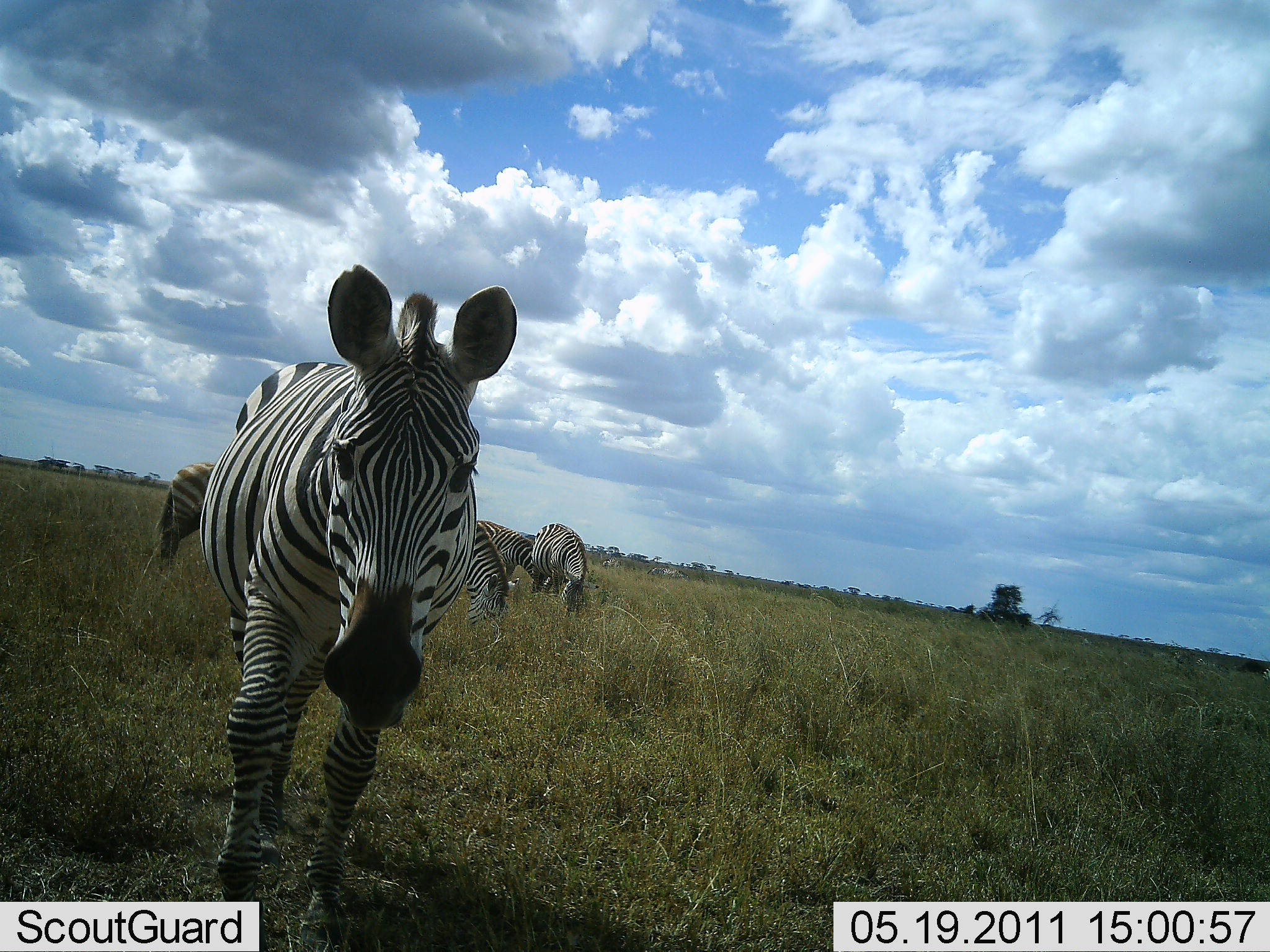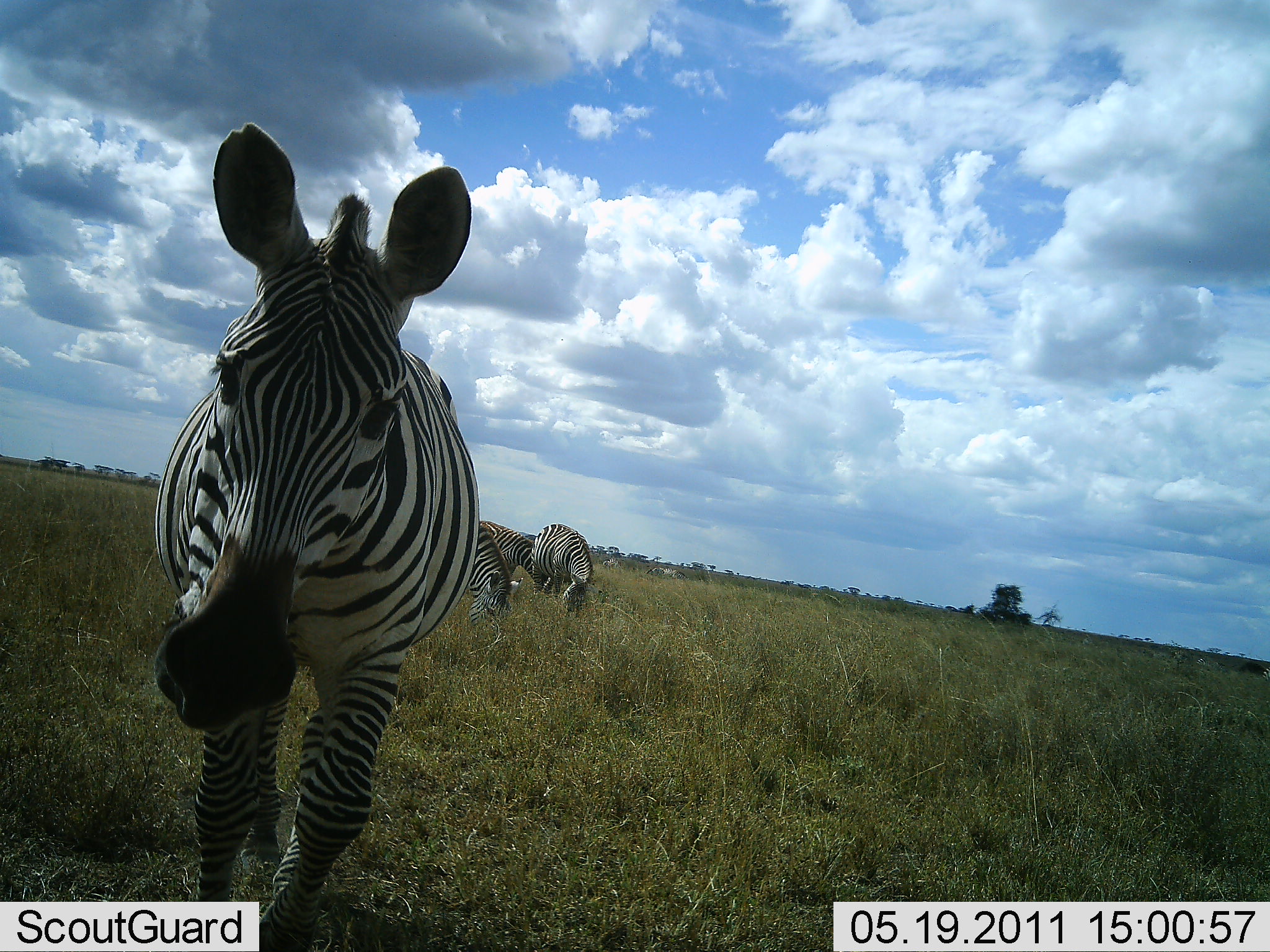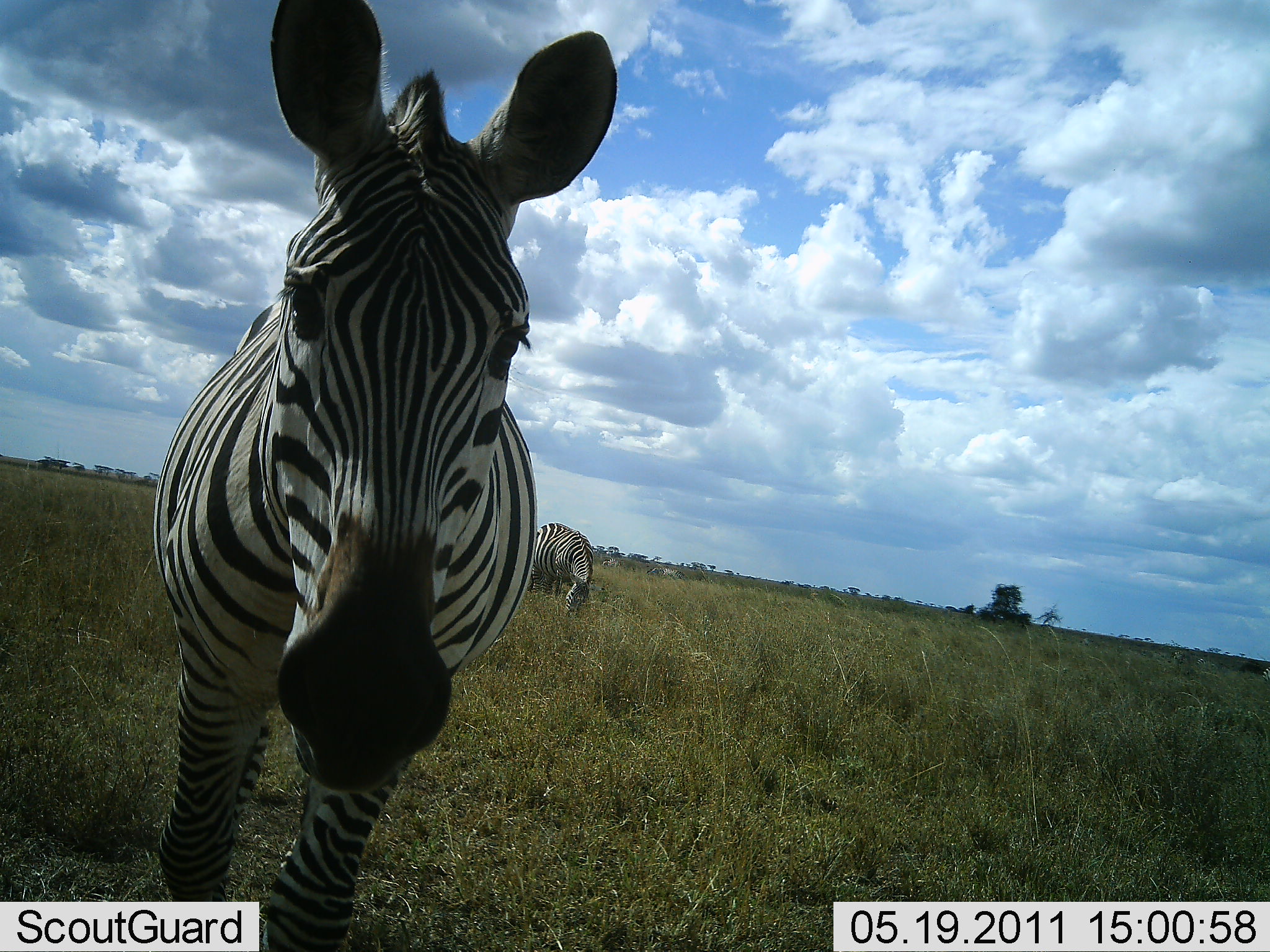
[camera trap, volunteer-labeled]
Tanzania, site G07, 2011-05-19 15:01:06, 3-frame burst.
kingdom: Animalia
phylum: Chordata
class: Mammalia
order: Perissodactyla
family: Equidae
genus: Equus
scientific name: Equus quagga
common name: plains zebra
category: zebra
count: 4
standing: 40%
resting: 0%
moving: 80%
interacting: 0%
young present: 0%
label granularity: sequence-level